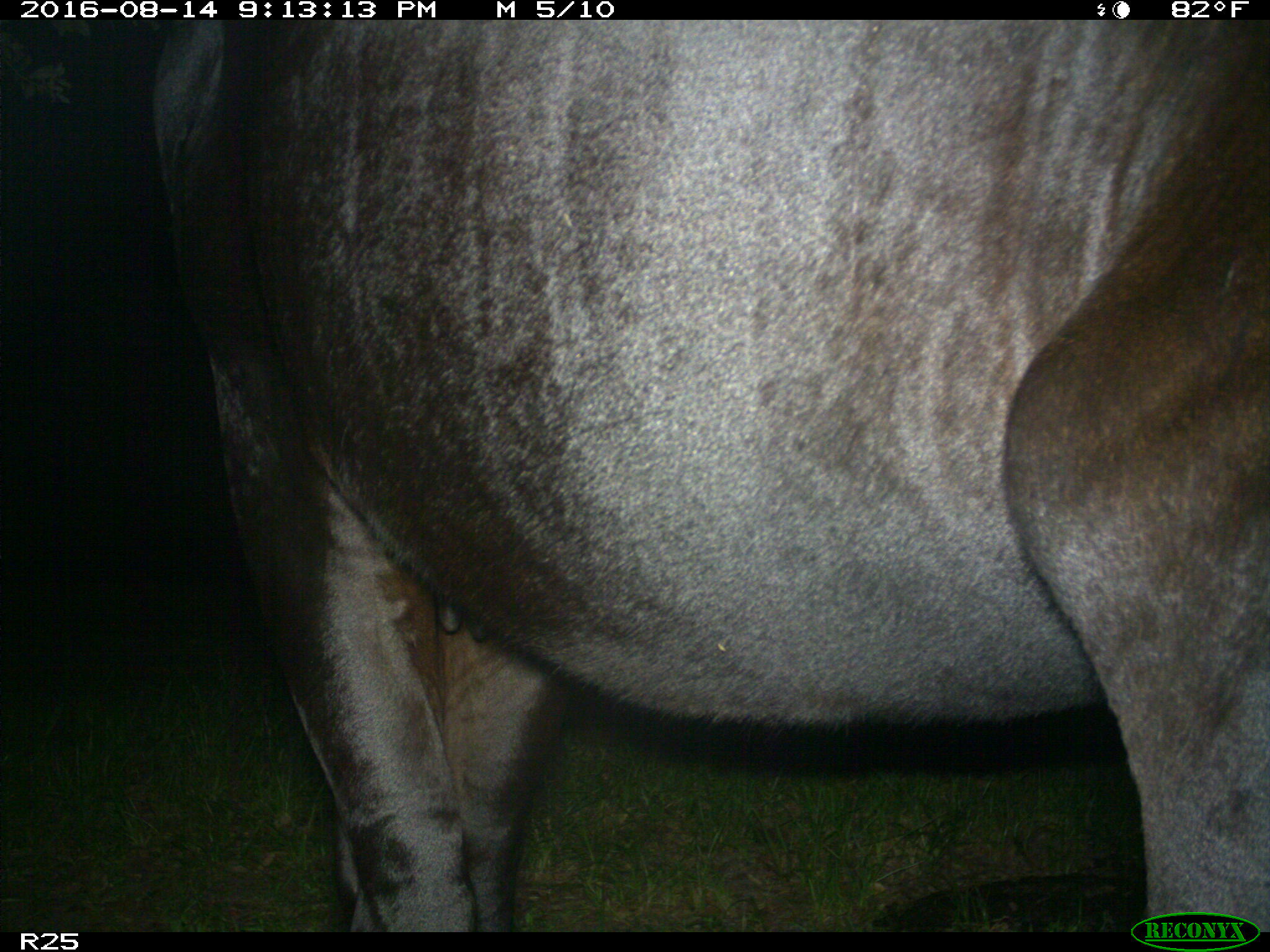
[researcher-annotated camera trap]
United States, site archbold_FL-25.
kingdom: Animalia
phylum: Chordata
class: Mammalia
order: Artiodactyla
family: Bovidae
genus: Bos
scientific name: Bos taurus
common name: domestic cow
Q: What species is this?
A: Bos taurus (domestic cow).